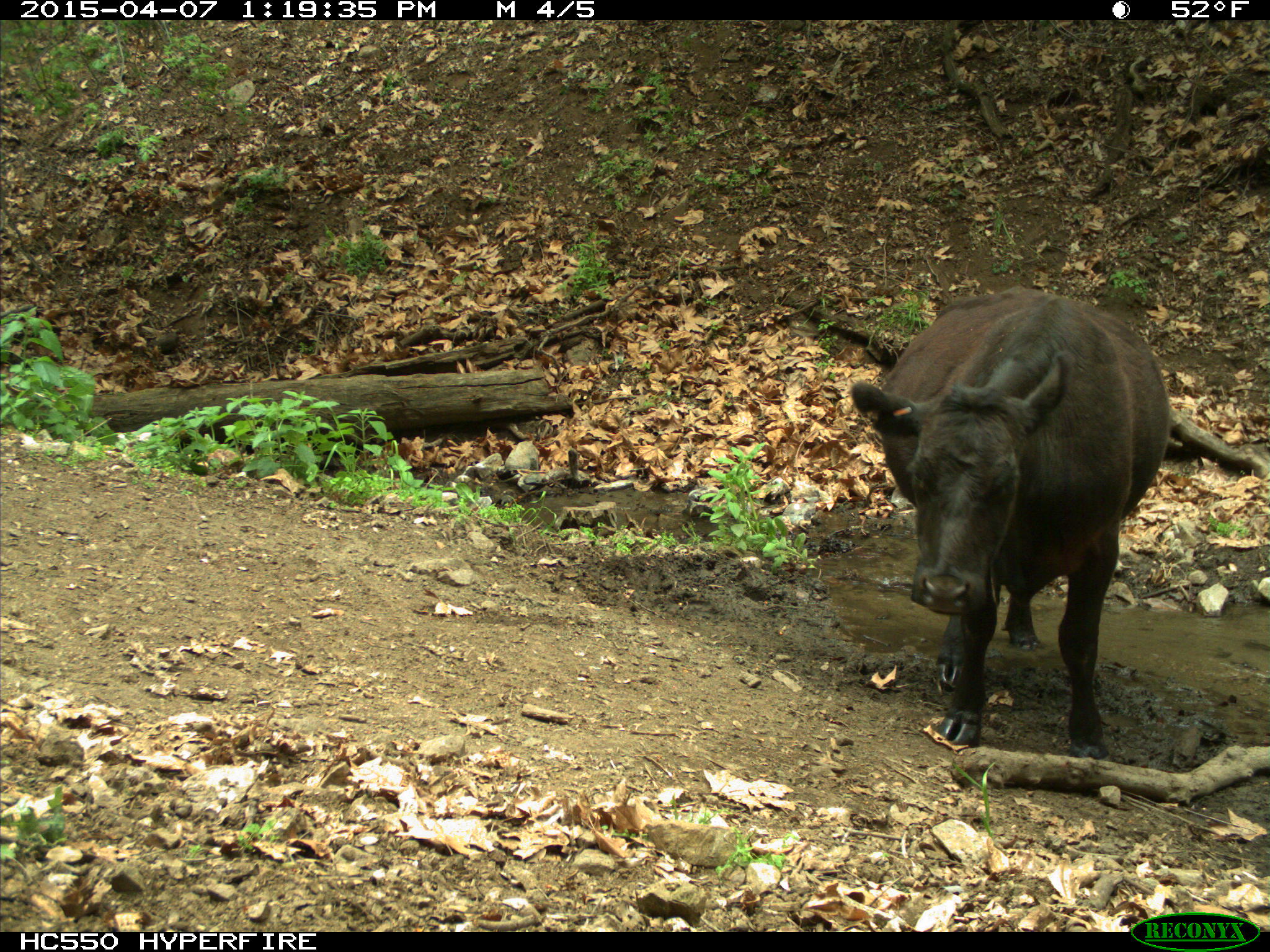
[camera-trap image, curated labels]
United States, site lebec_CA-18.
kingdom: Animalia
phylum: Chordata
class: Mammalia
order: Artiodactyla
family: Bovidae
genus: Bos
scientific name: Bos taurus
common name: domestic cow